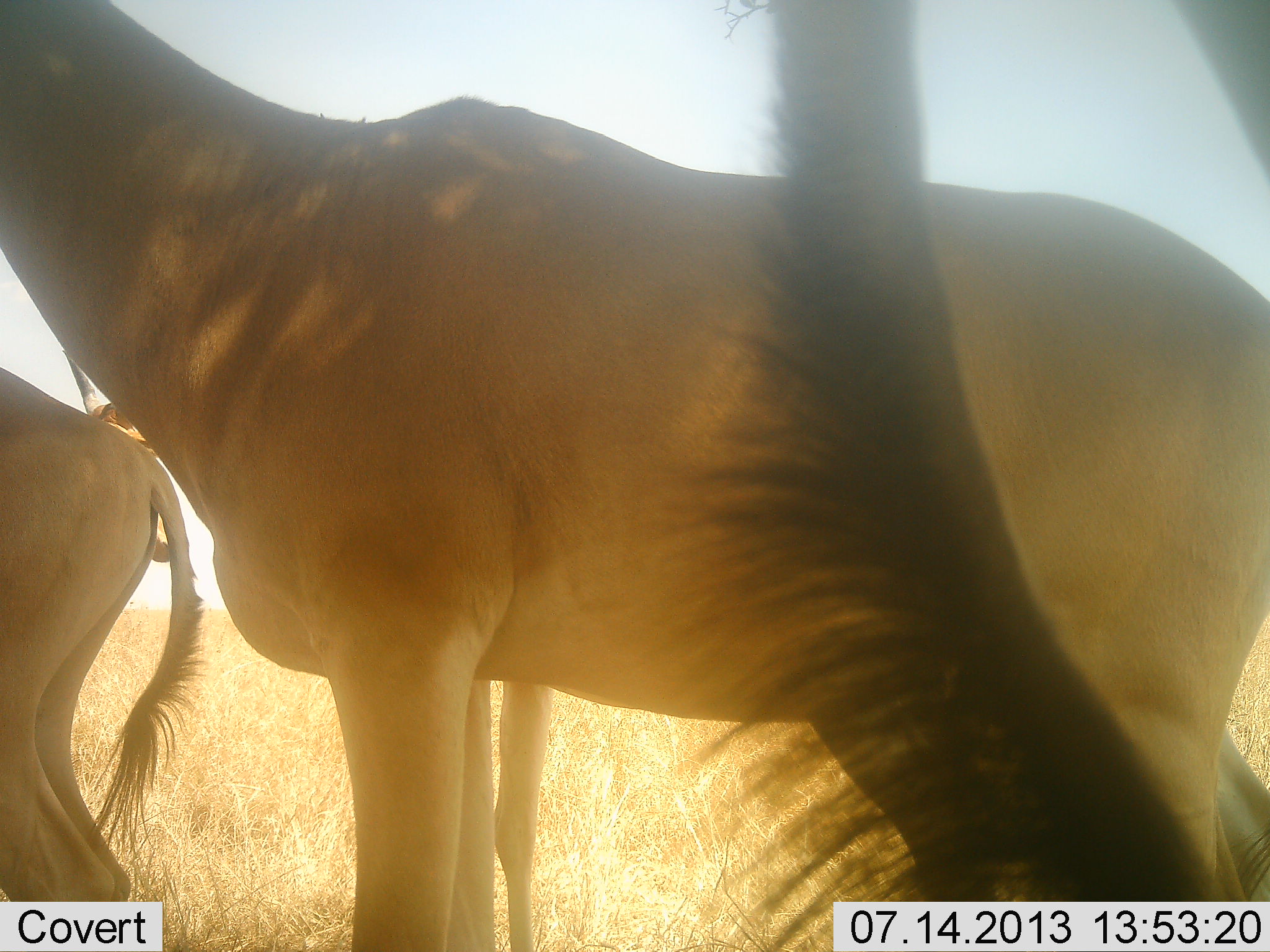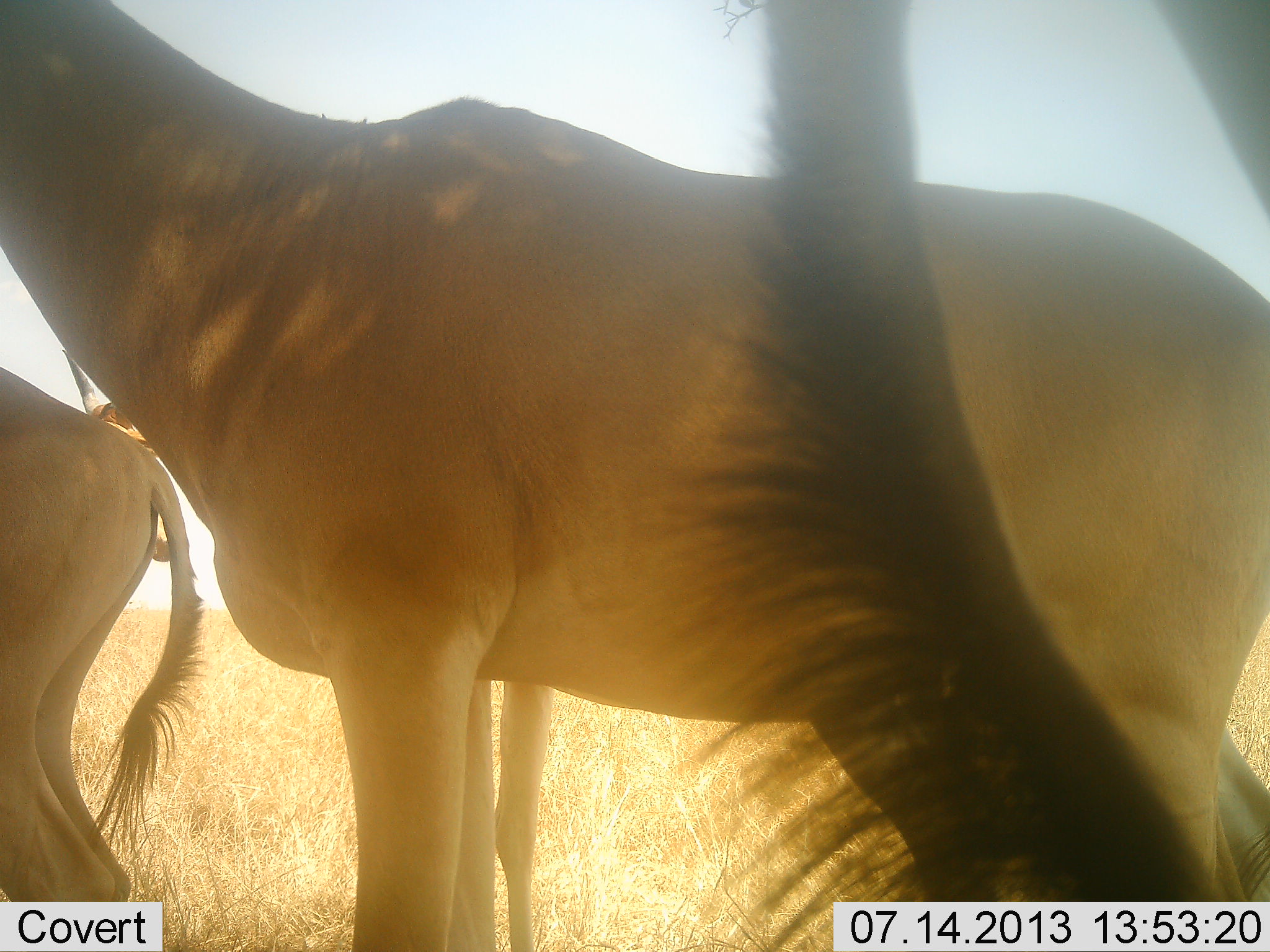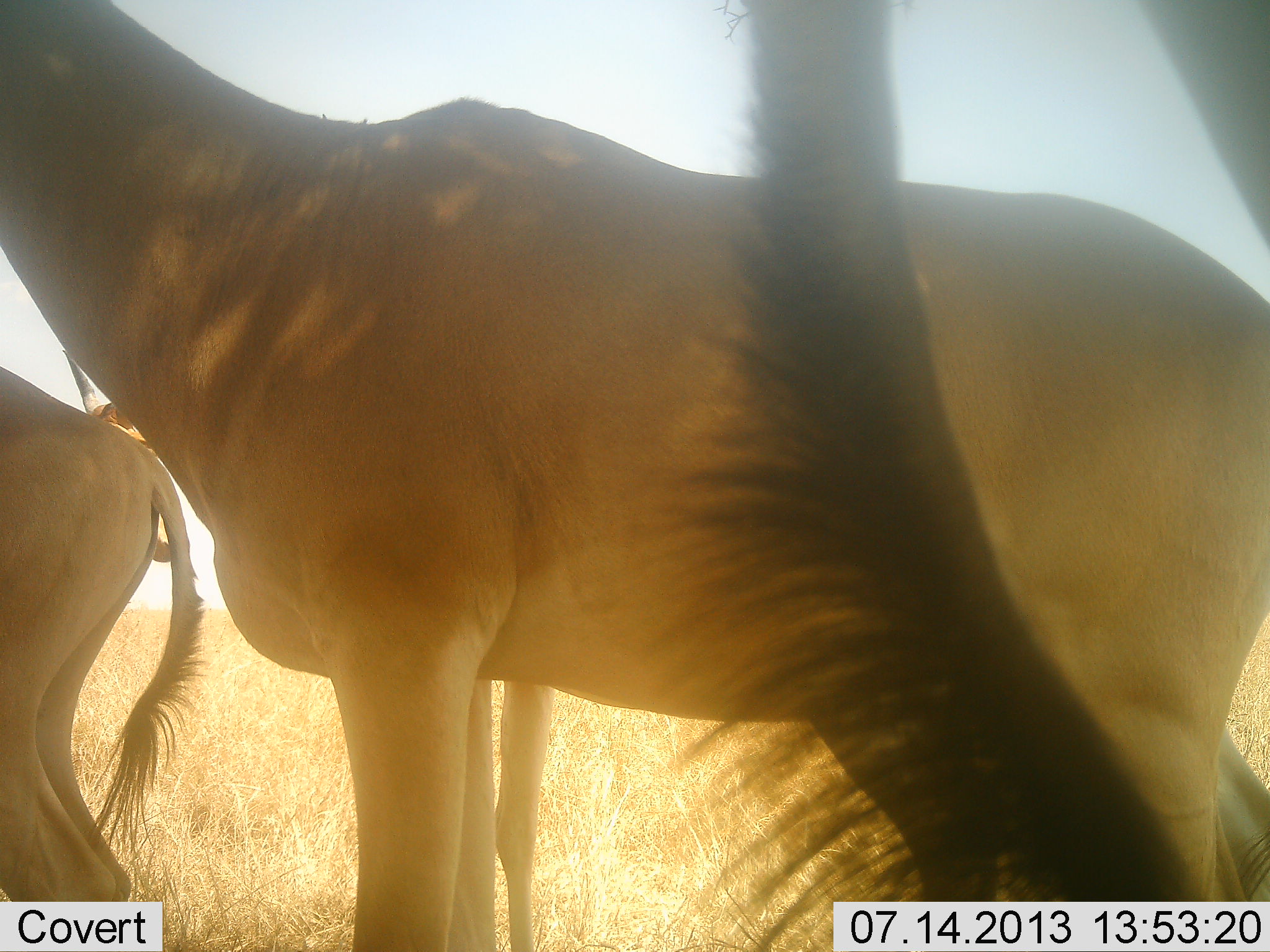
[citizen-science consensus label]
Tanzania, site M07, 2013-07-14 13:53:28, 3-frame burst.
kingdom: Animalia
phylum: Chordata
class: Mammalia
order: Artiodactyla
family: Bovidae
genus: Alcelaphus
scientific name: Alcelaphus buselaphus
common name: hartebeest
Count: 3.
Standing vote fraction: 90%.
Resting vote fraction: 0%.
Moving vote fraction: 20%.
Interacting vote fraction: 0%.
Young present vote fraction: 0%.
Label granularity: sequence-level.